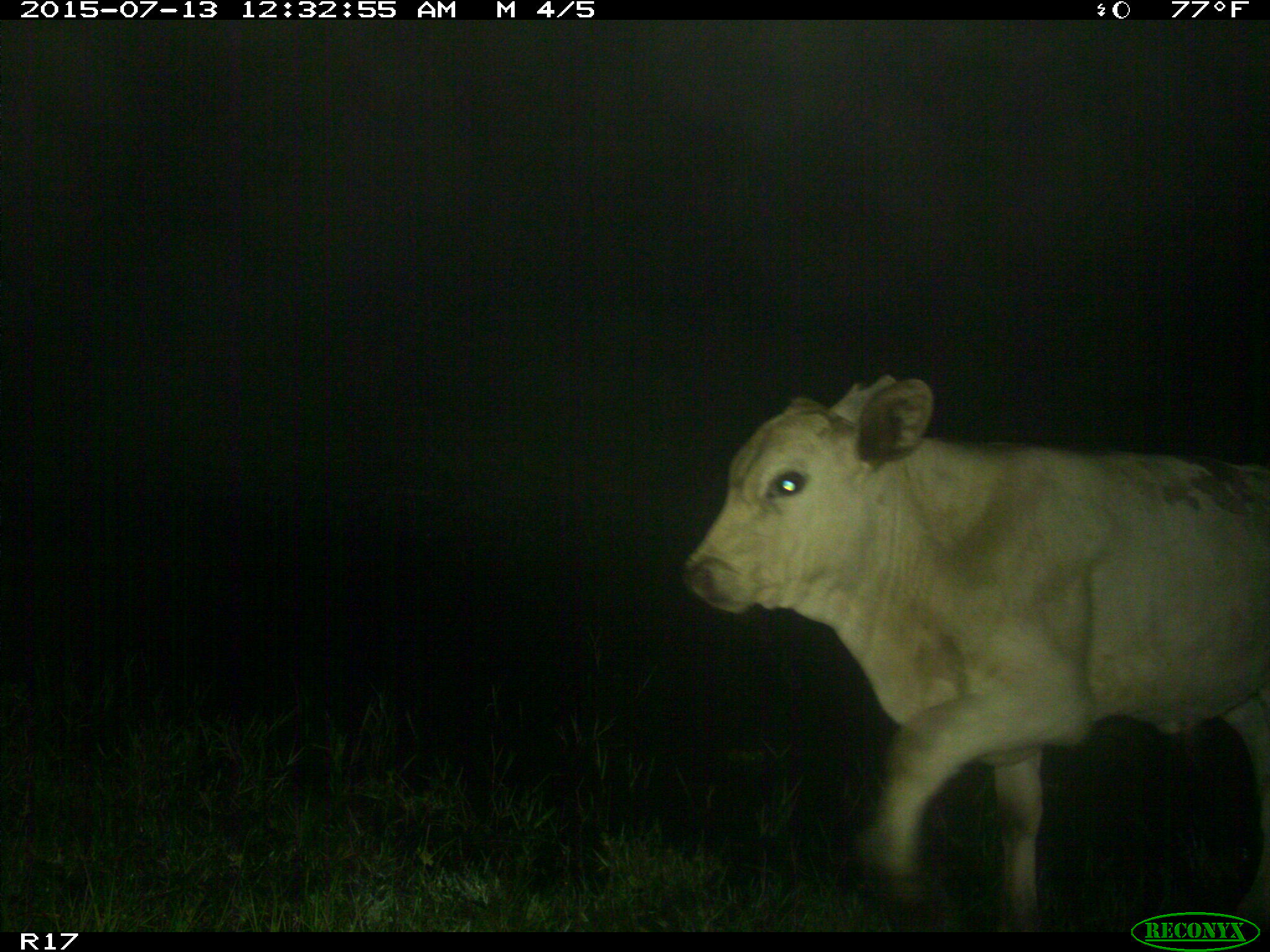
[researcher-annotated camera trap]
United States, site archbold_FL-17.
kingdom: Animalia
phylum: Chordata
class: Mammalia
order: Artiodactyla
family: Bovidae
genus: Bos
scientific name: Bos taurus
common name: domestic cow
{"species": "Bos taurus (domestic cow)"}